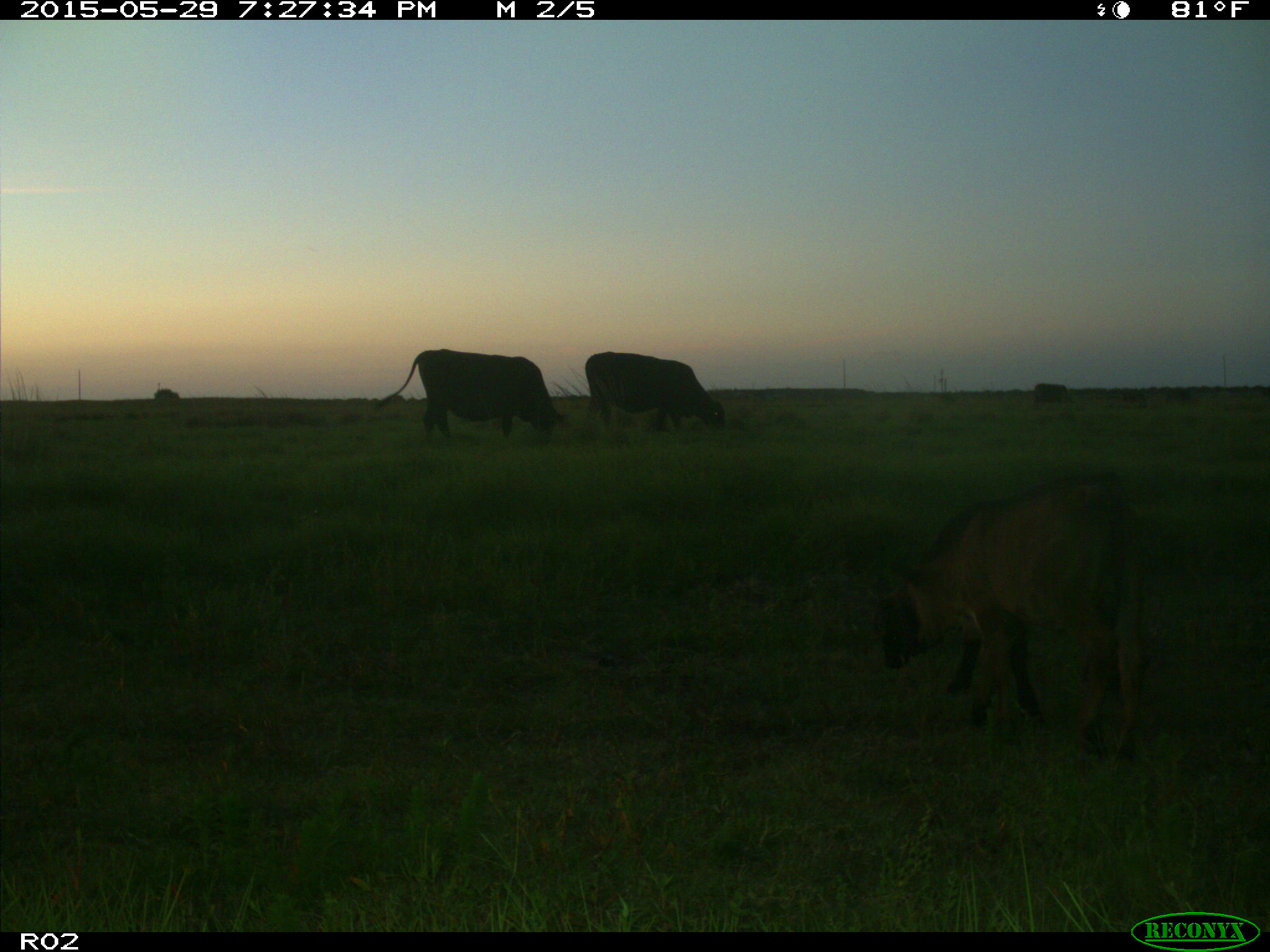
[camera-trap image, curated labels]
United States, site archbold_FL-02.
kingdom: Animalia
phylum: Chordata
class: Mammalia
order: Artiodactyla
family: Bovidae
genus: Bos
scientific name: Bos taurus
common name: domestic cow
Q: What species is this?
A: Bos taurus (domestic cow).